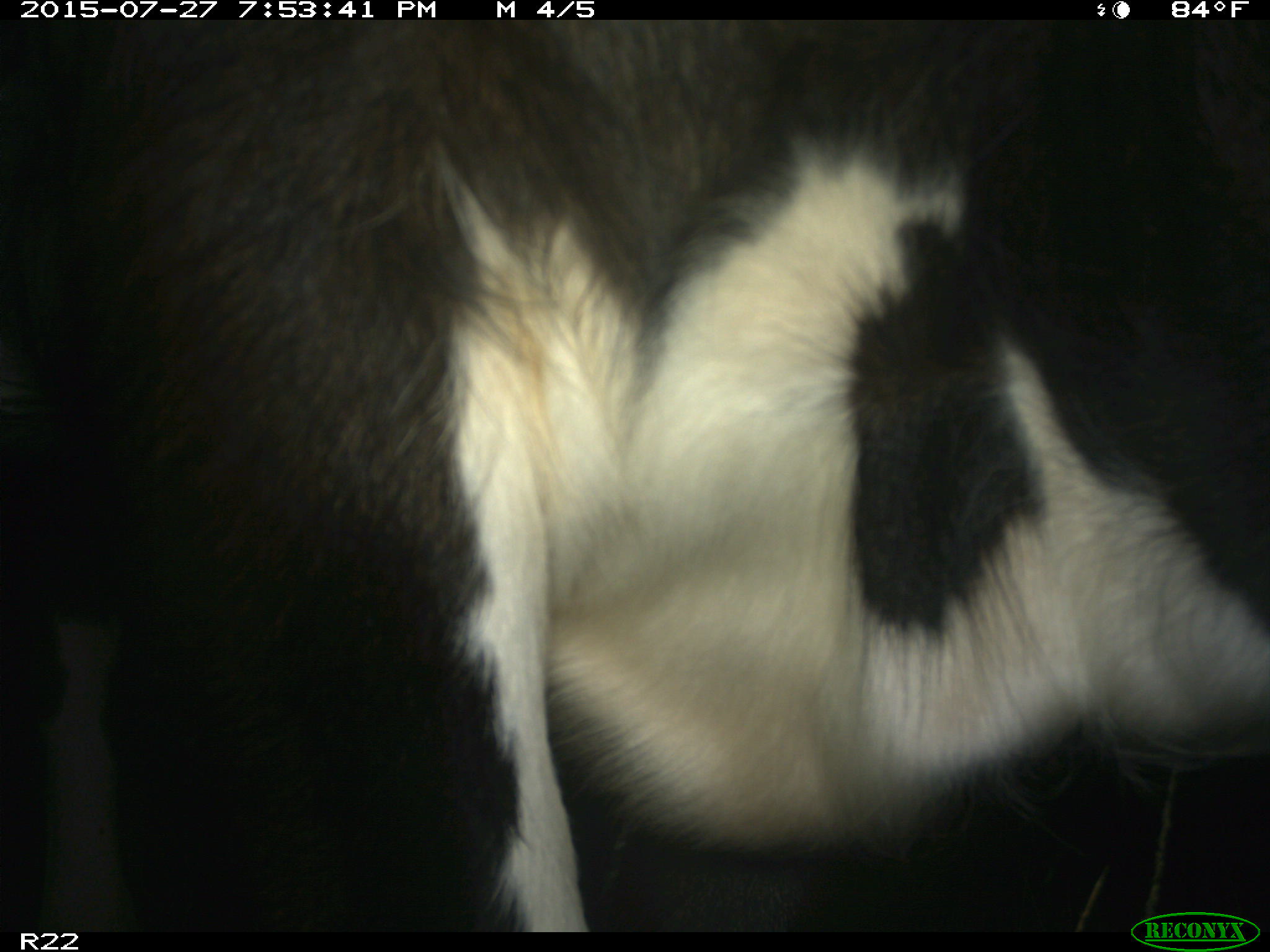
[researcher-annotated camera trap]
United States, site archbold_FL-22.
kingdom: Animalia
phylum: Chordata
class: Mammalia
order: Artiodactyla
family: Bovidae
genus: Bos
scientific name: Bos taurus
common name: domestic cow